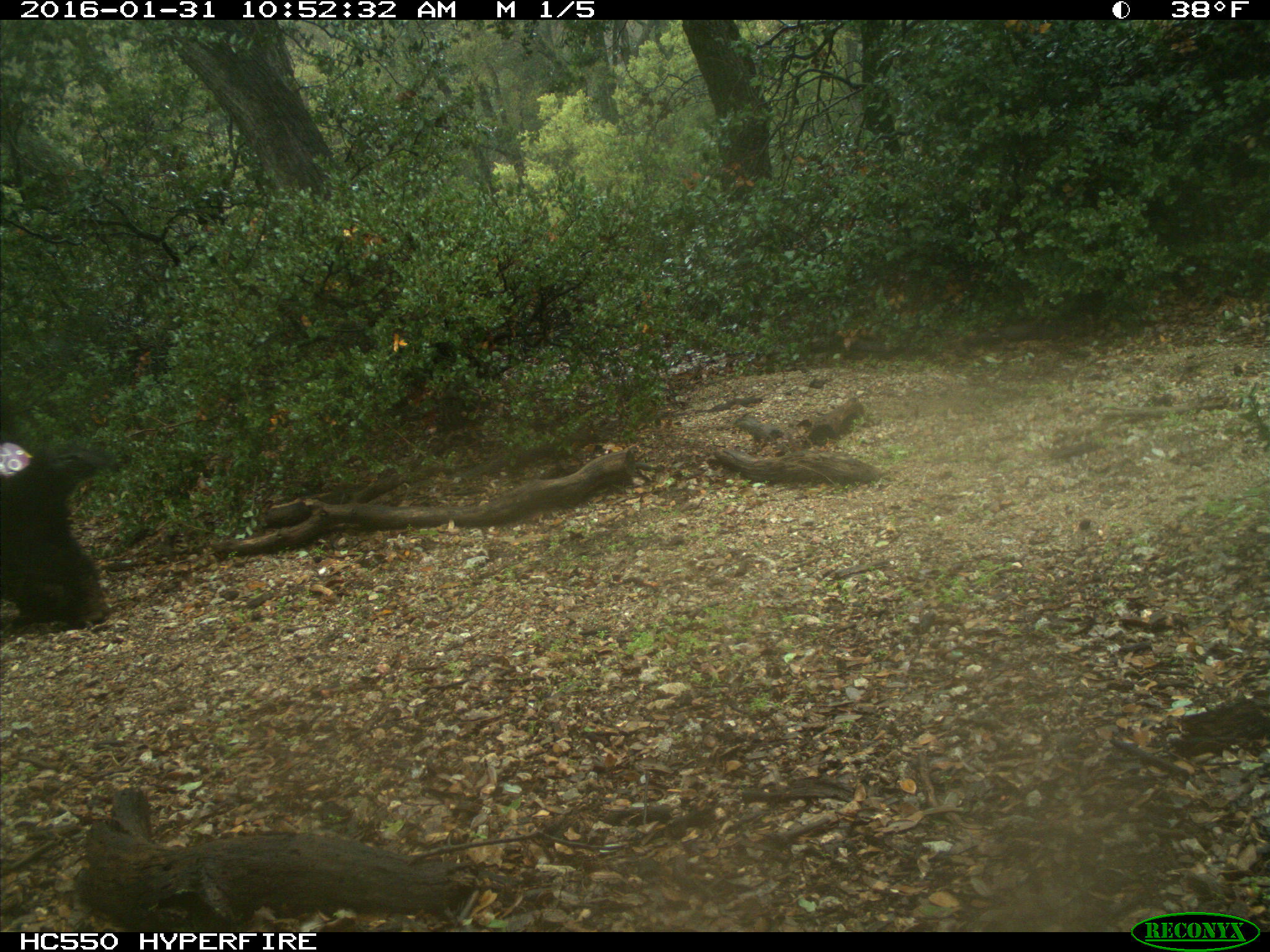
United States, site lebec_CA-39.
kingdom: Animalia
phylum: Chordata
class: Mammalia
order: Artiodactyla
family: Suidae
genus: Sus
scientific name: Sus scrofa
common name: wild boar